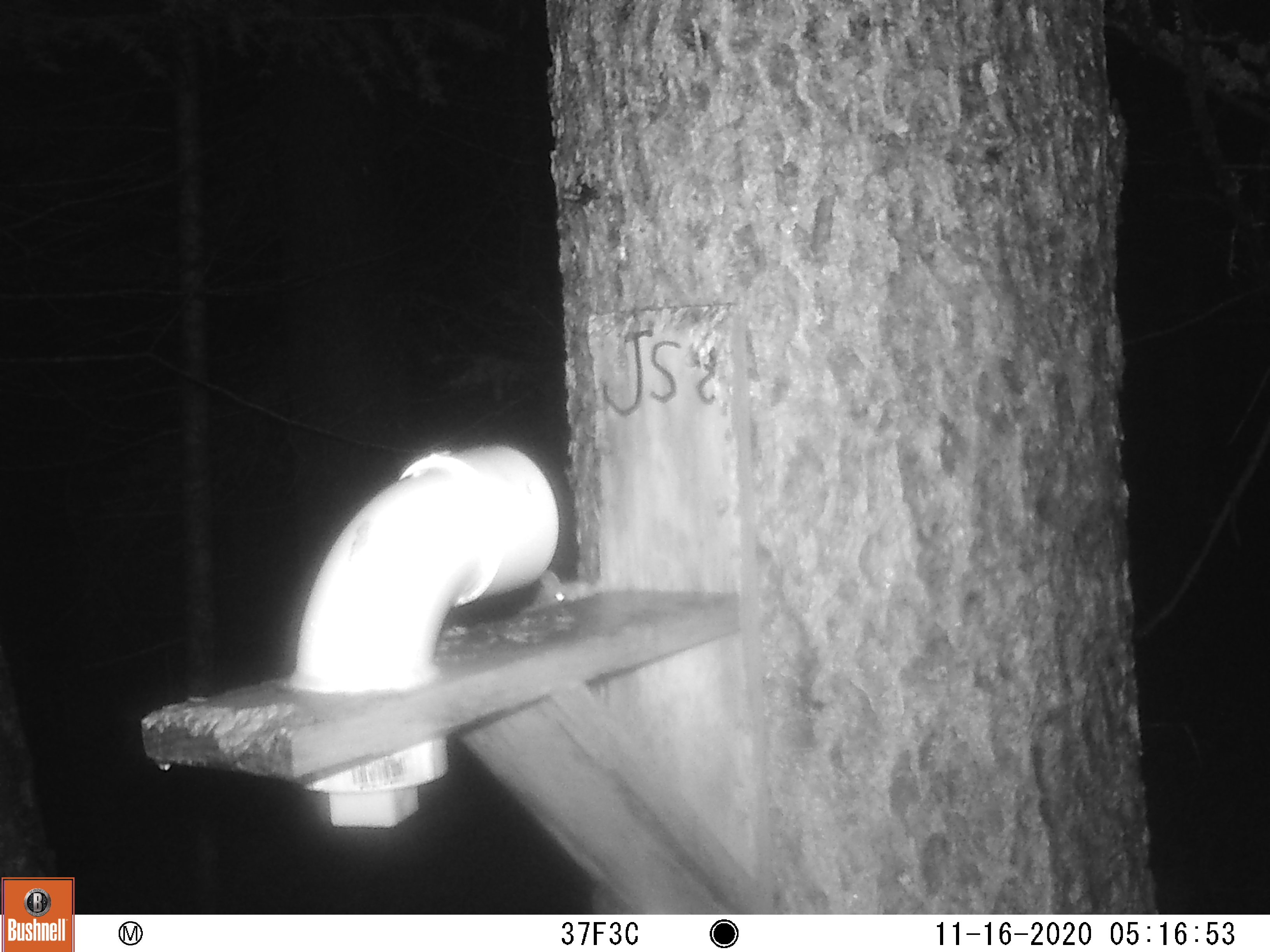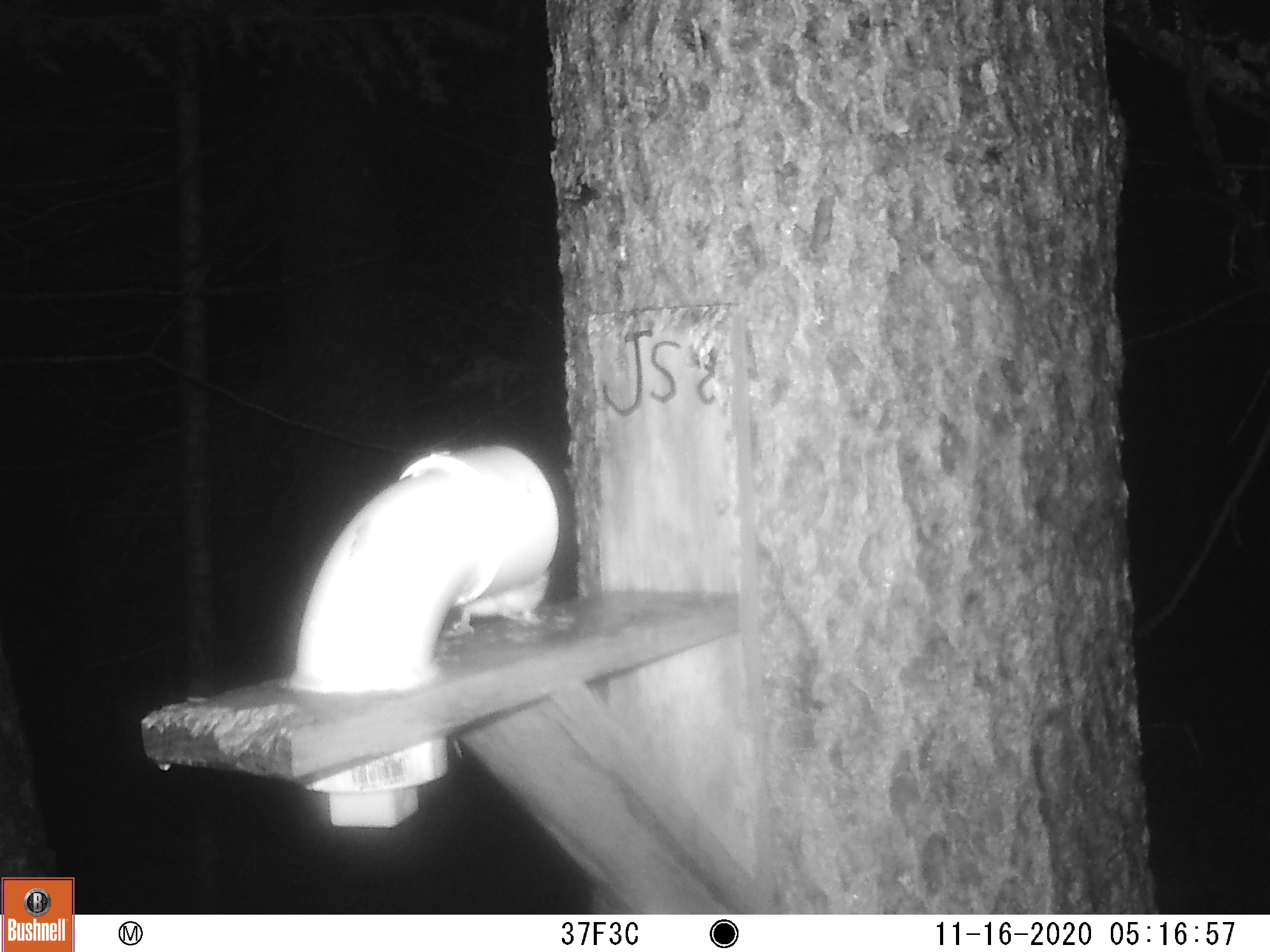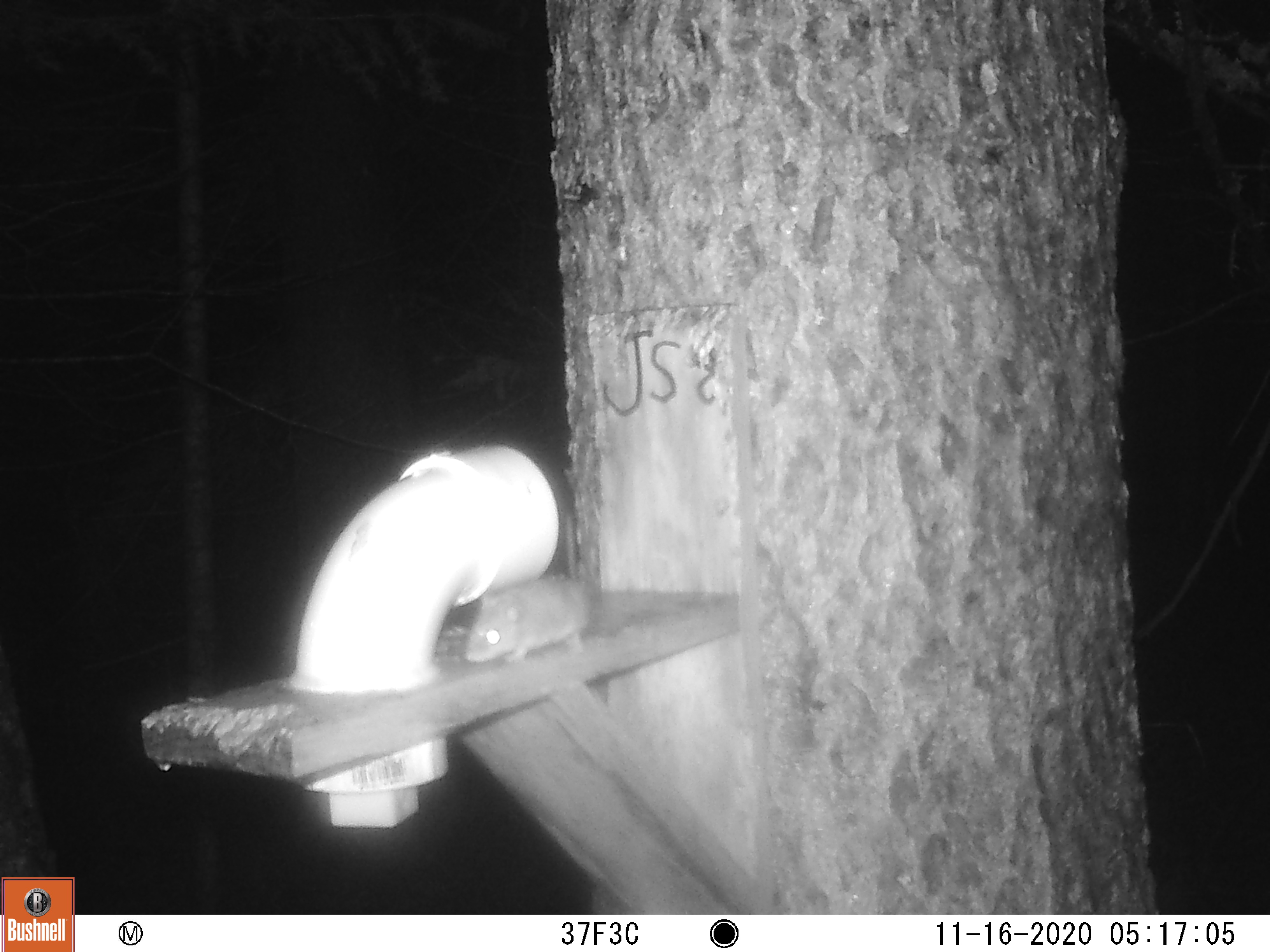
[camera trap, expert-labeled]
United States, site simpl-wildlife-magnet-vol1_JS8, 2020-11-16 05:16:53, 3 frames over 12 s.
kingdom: Animalia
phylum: Chordata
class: Mammalia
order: Rodentia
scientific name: Rodentia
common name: mouse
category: mouse sp.